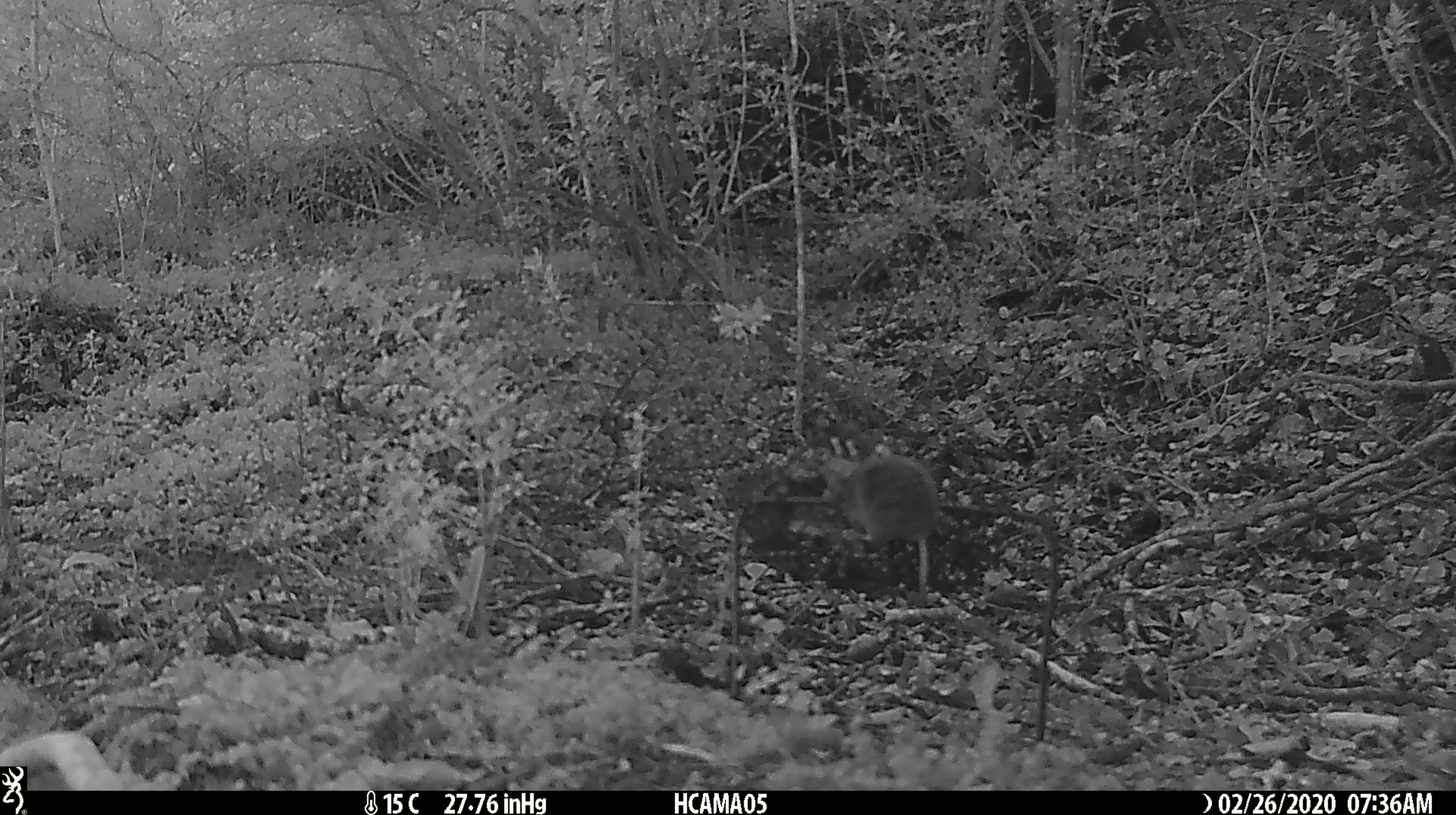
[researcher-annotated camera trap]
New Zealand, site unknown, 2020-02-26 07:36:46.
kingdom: Animalia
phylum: Chordata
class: Mammalia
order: Rodentia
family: Muridae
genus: Mus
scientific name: Mus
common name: mouse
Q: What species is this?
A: Mouse (Mus).